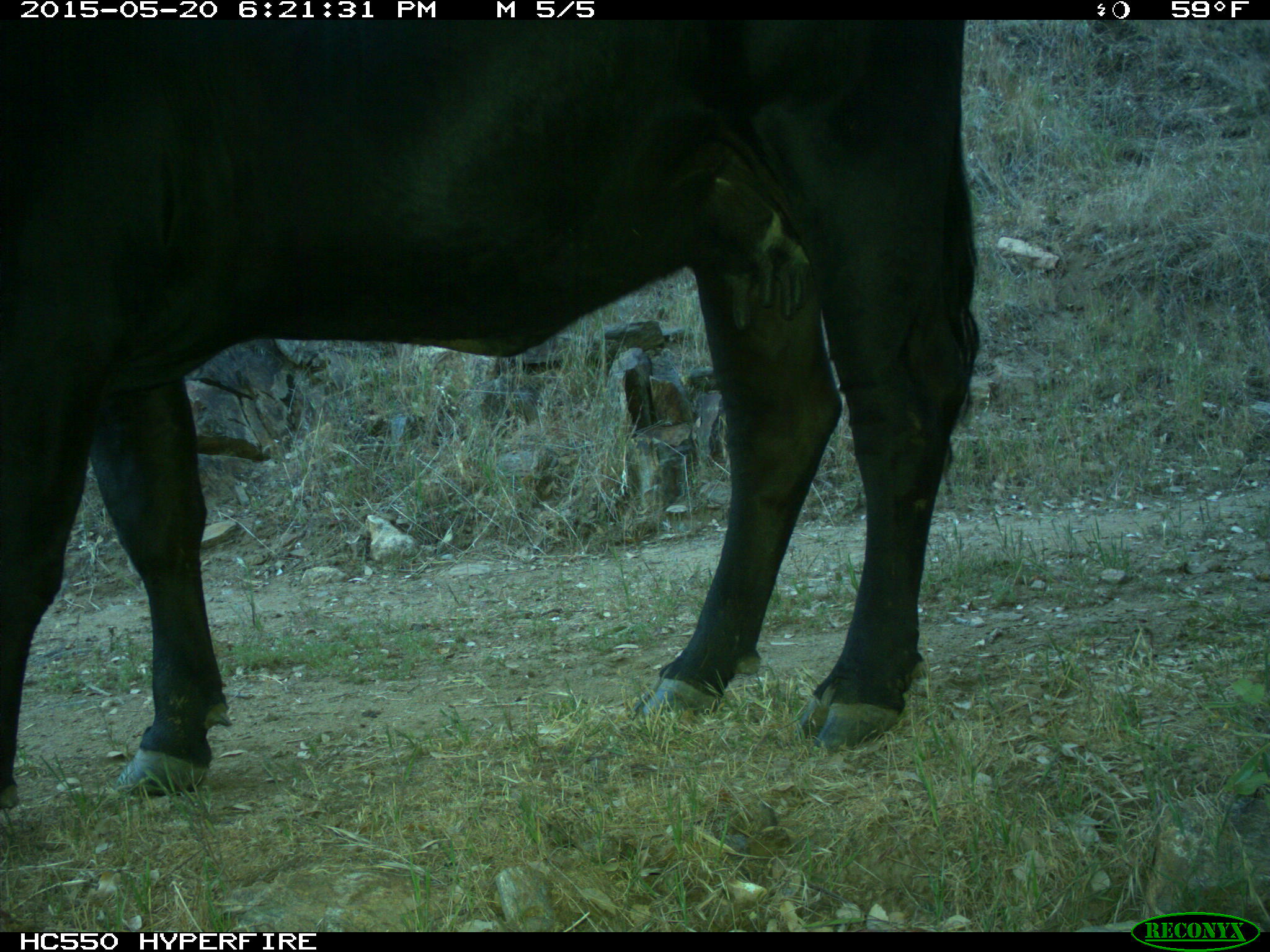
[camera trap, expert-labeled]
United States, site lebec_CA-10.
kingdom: Animalia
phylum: Chordata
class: Mammalia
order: Artiodactyla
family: Bovidae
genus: Bos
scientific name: Bos taurus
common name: domestic cow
Bos taurus (domestic cow).